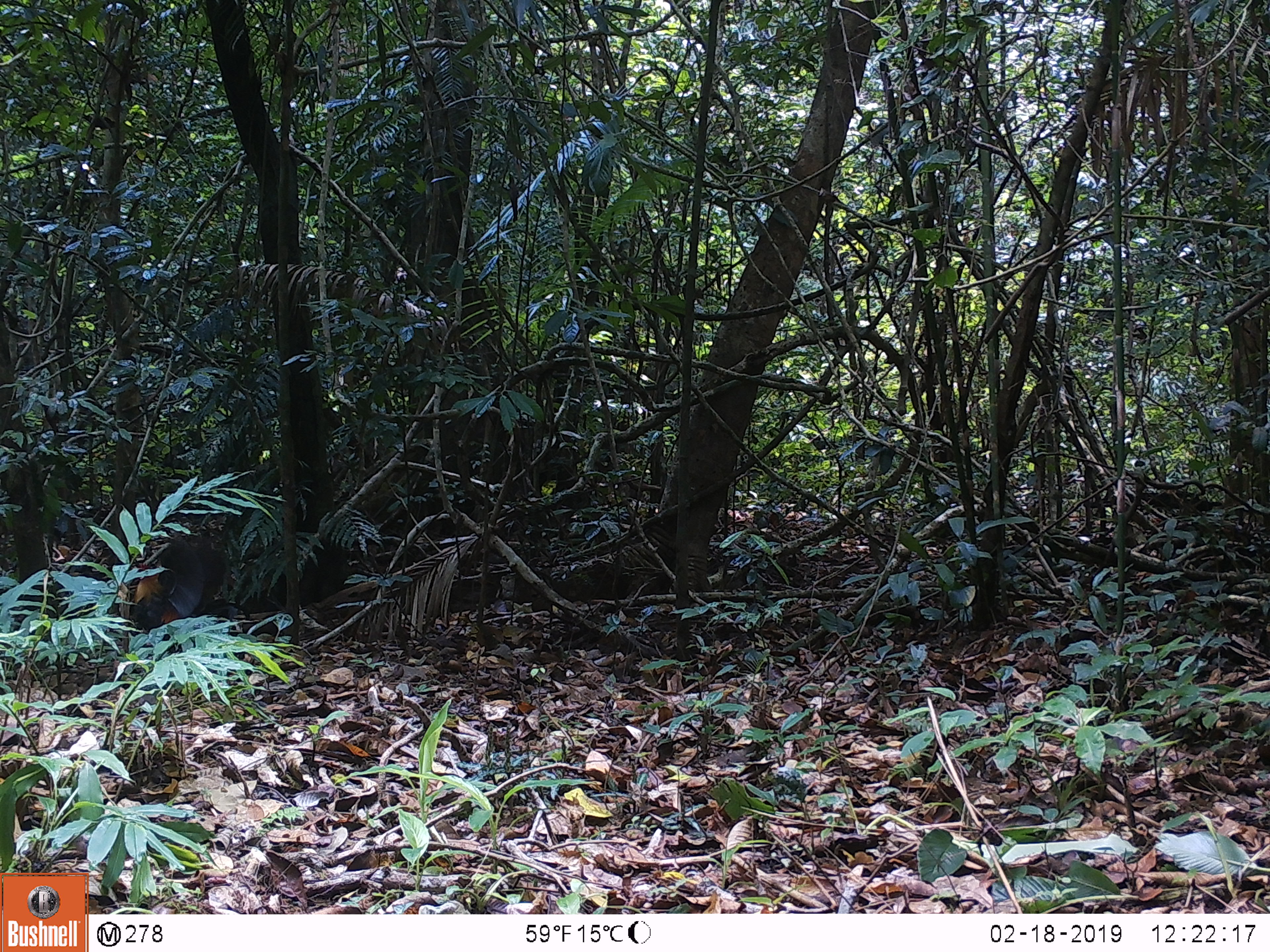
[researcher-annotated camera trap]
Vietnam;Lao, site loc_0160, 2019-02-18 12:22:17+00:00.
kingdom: Animalia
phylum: Chordata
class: Aves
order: Galliformes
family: Phasianidae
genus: Gallus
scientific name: Gallus gallus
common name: red junglefowl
Red junglefowl (Gallus gallus). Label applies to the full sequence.